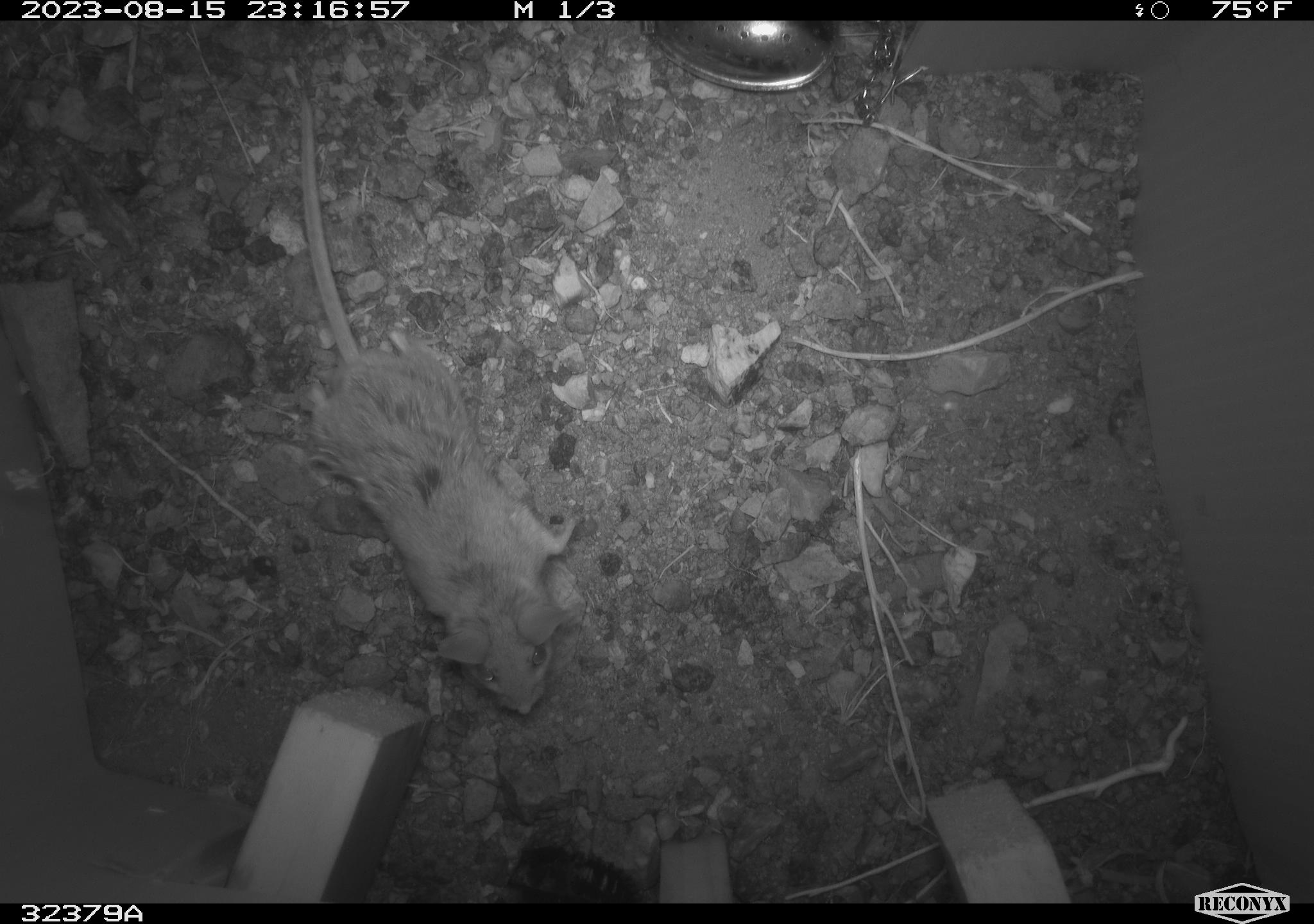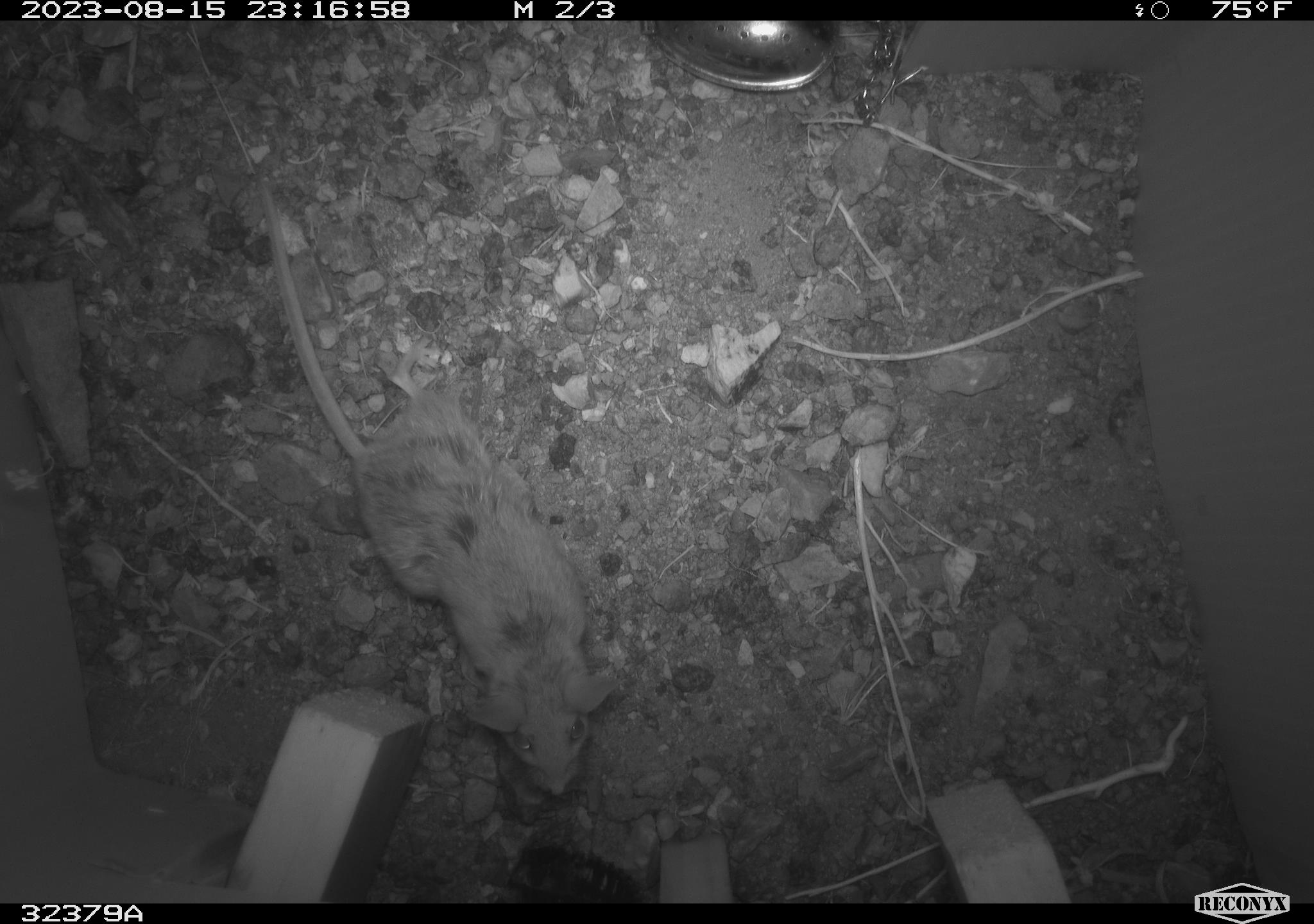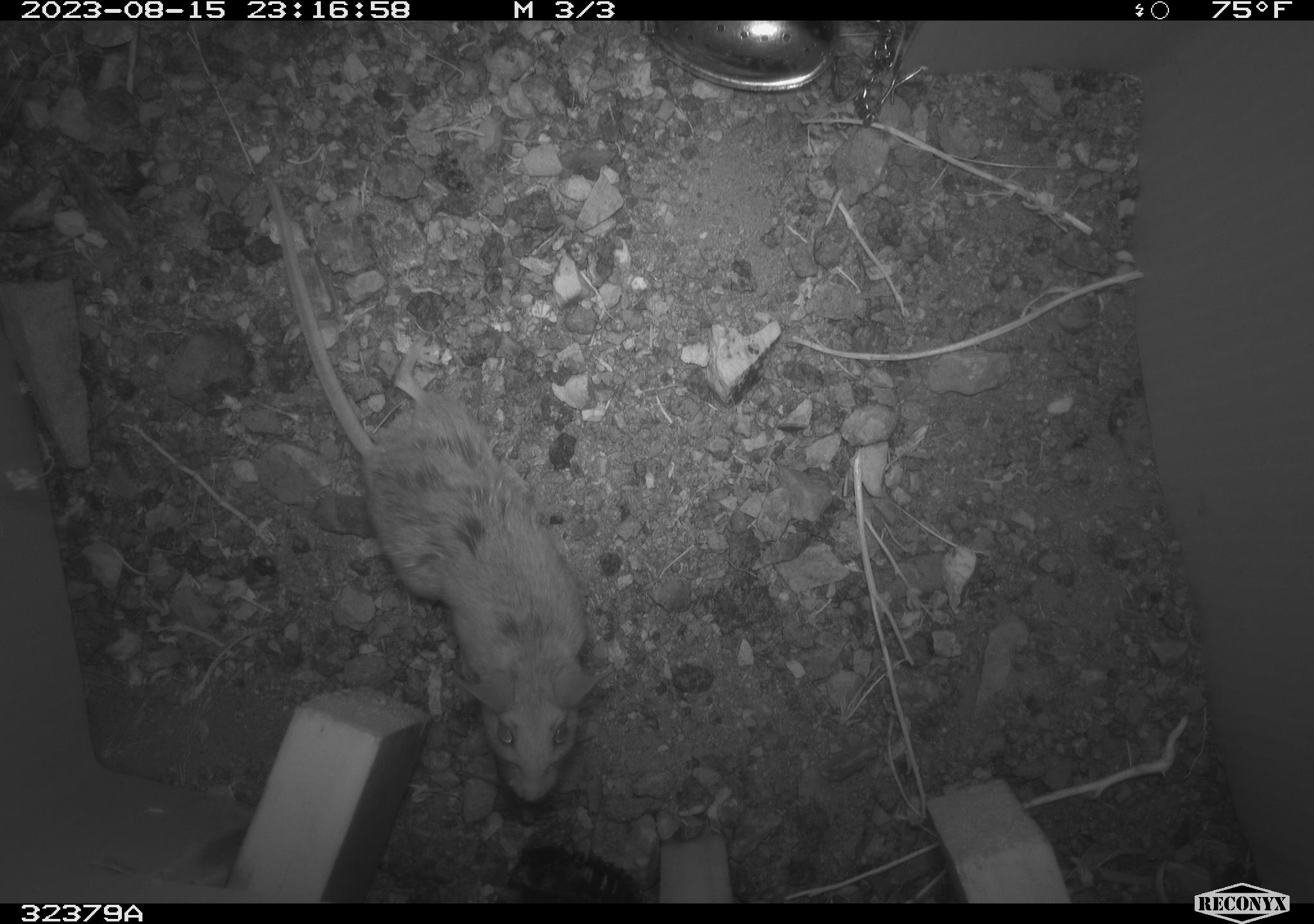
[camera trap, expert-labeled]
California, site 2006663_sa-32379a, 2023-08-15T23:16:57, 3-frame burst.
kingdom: Animalia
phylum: Chordata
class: Mammalia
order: Rodentia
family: Cricetidae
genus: Peromyscus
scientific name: Peromyscus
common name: deer mice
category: peromyscus species